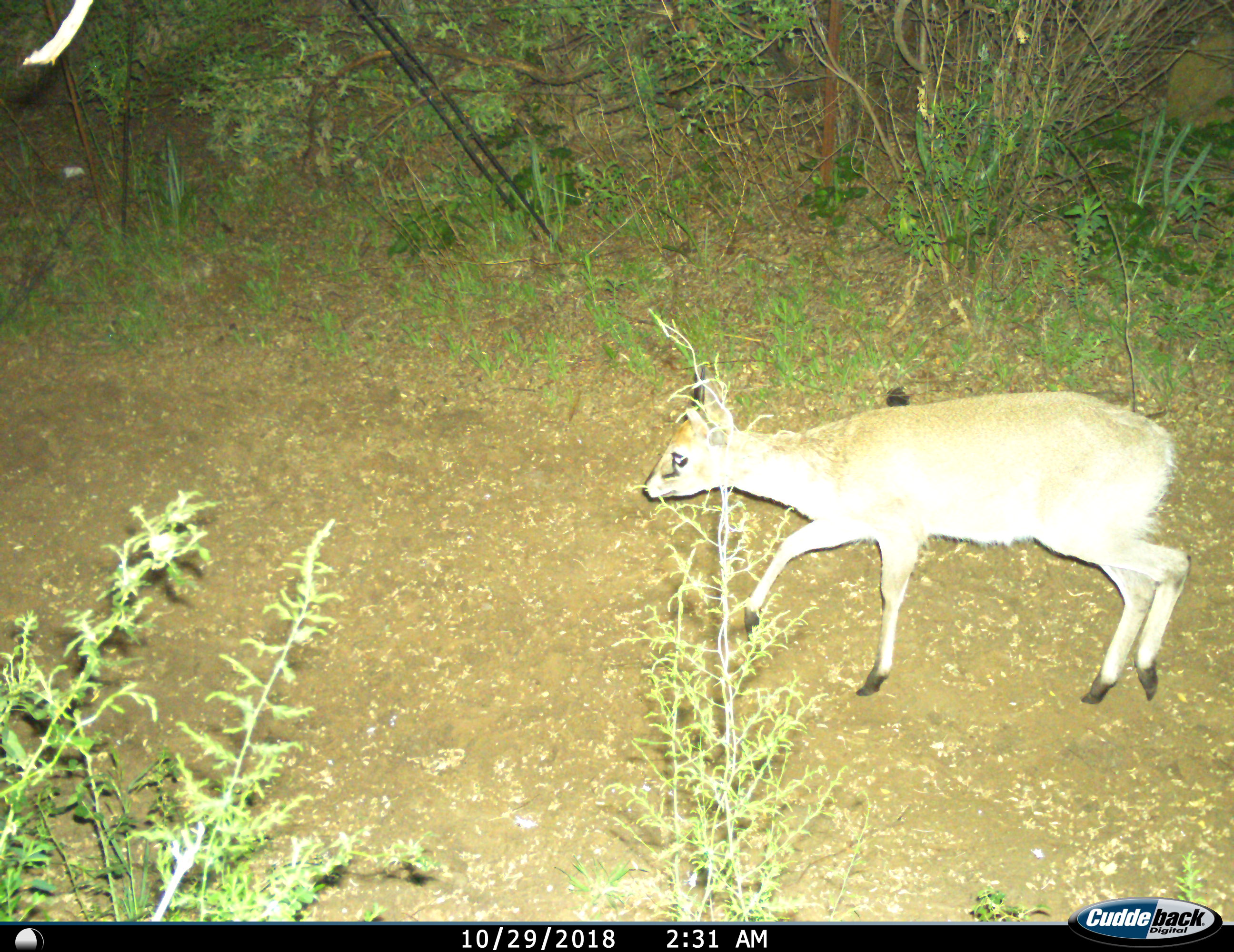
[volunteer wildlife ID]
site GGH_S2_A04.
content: unidentified animal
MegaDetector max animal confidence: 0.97